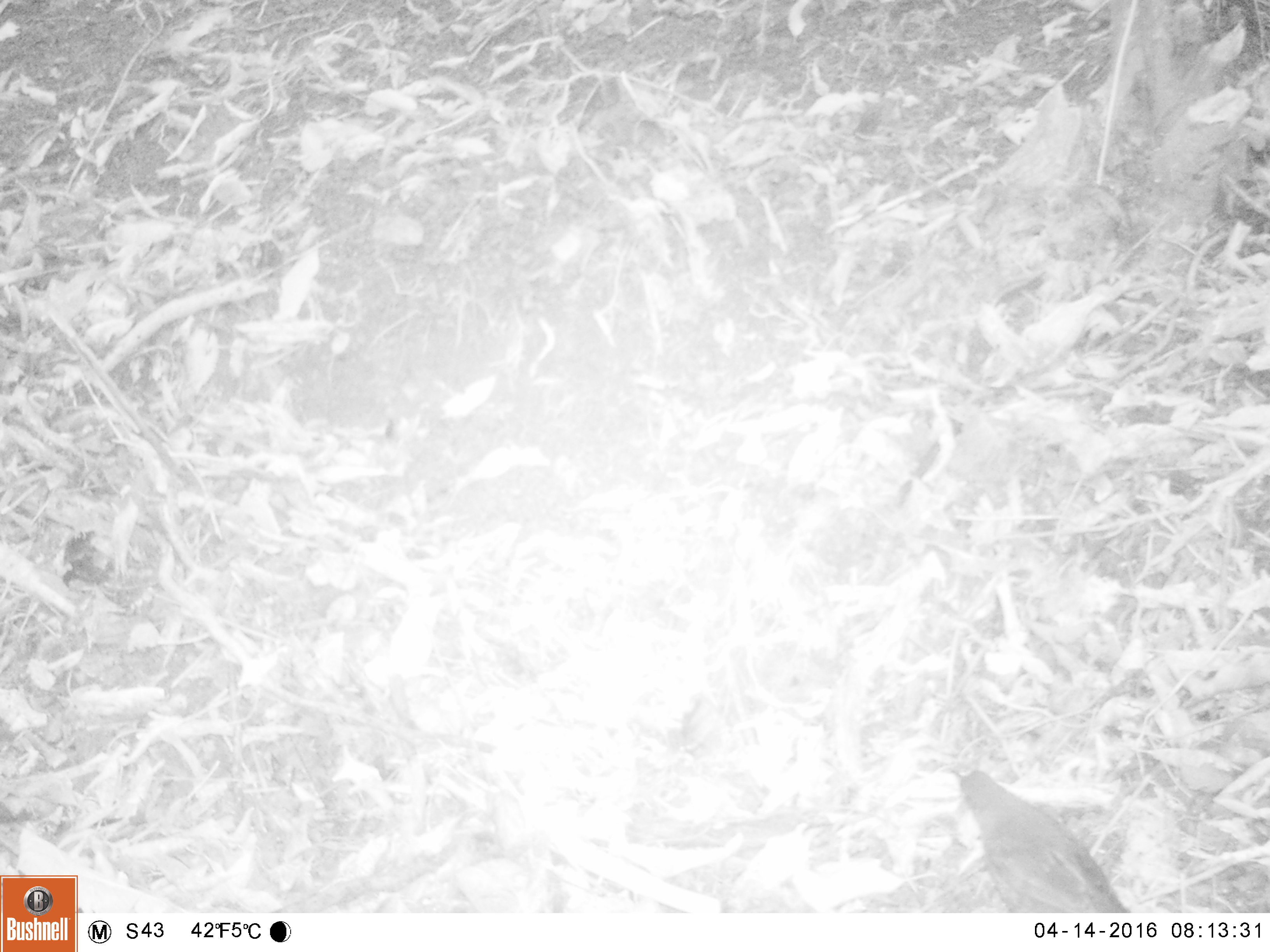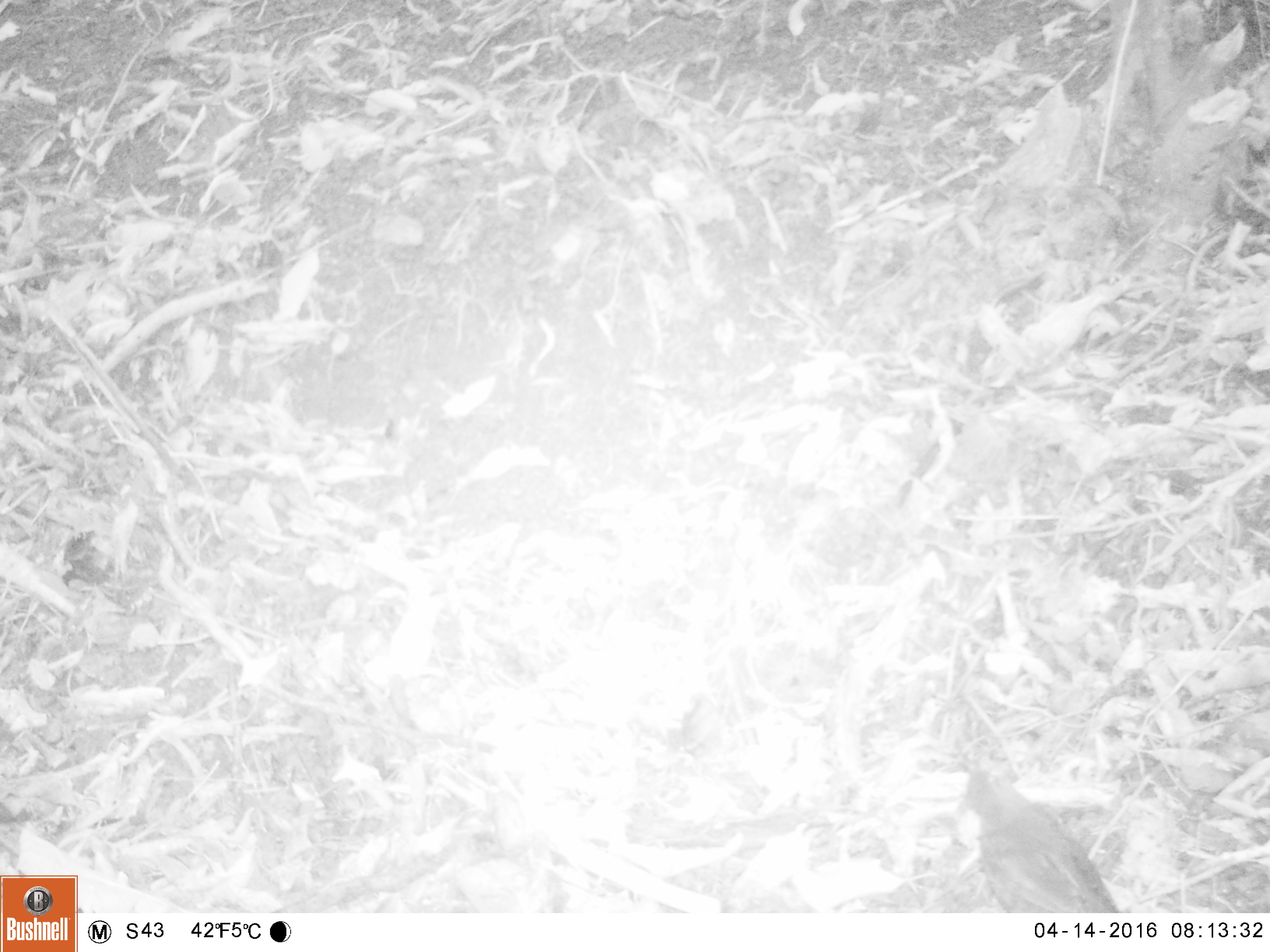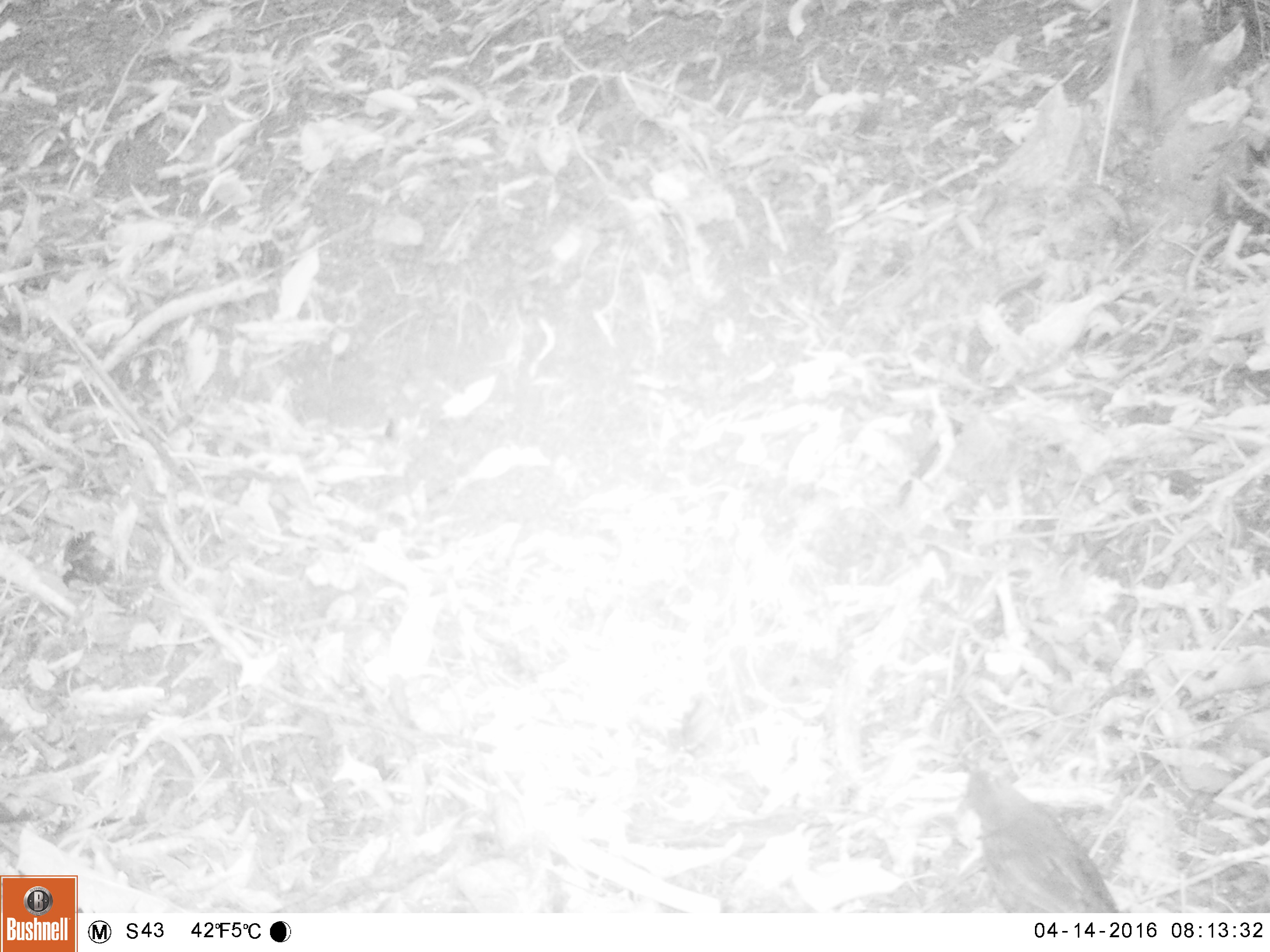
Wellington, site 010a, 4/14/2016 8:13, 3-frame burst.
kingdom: Animalia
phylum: Chordata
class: Aves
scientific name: Aves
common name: bird